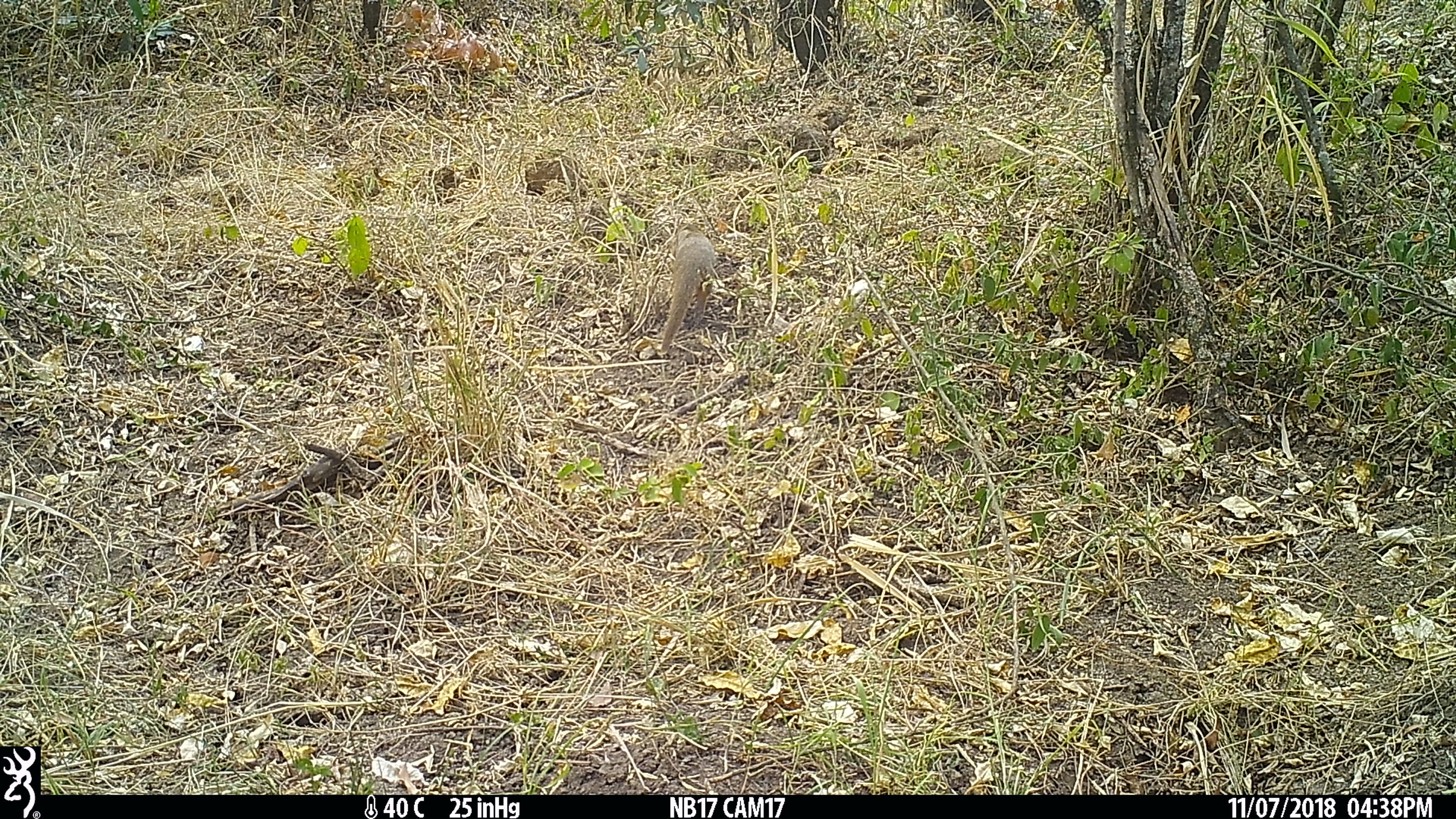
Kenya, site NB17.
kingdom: Animalia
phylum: Chordata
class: Mammalia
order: Carnivora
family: Herpestidae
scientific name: Herpestidae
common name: mongoose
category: mongoose other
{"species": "mongoose other (mongoose) (Herpestidae)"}